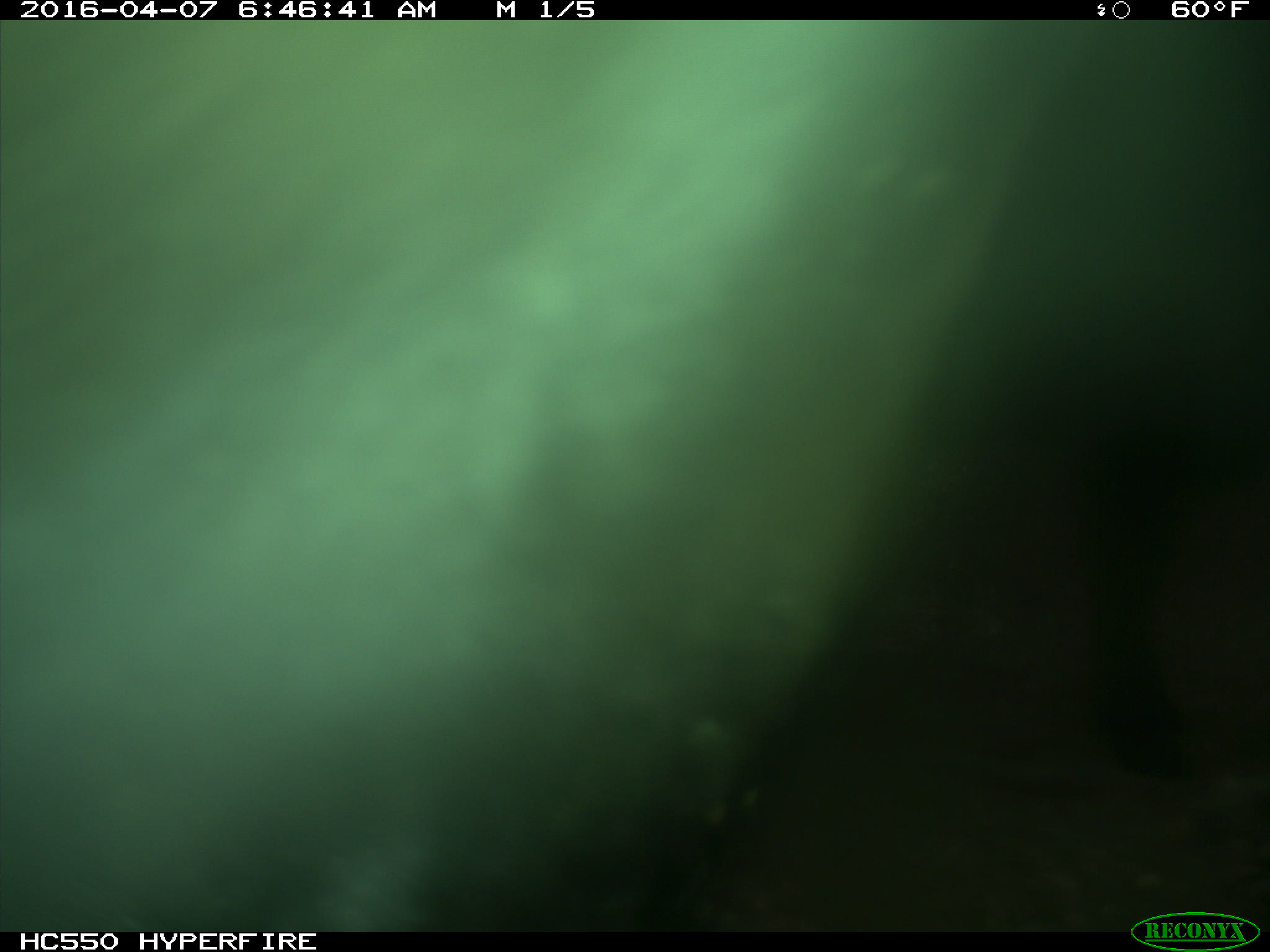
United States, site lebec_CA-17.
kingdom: Animalia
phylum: Chordata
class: Mammalia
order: Artiodactyla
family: Bovidae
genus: Bos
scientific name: Bos taurus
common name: domestic cow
Bos taurus (domestic cow).